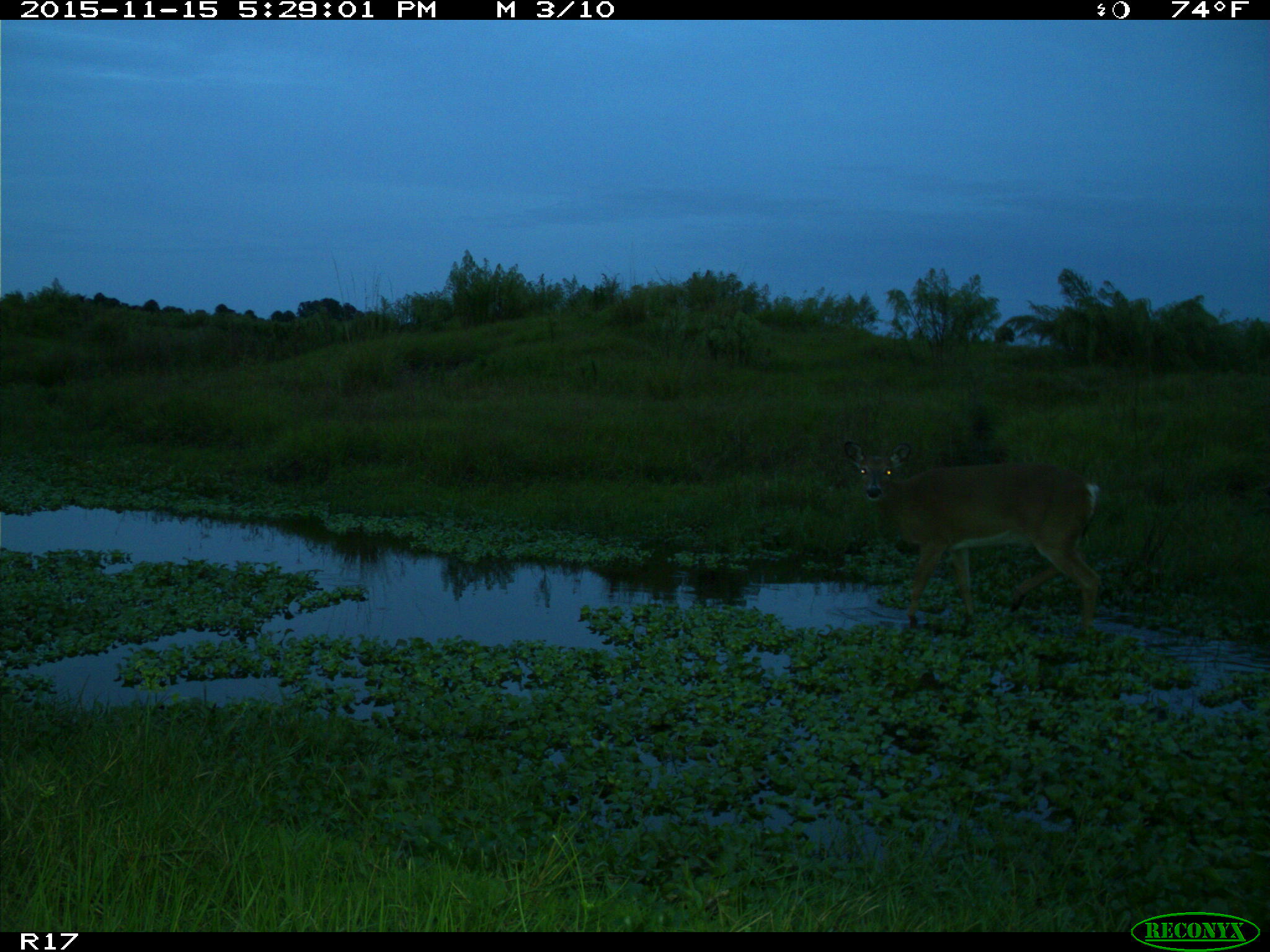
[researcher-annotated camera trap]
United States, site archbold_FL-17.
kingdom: Animalia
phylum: Chordata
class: Mammalia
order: Artiodactyla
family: Cervidae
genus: Odocoileus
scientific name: Odocoileus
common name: deer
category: unidentified deer